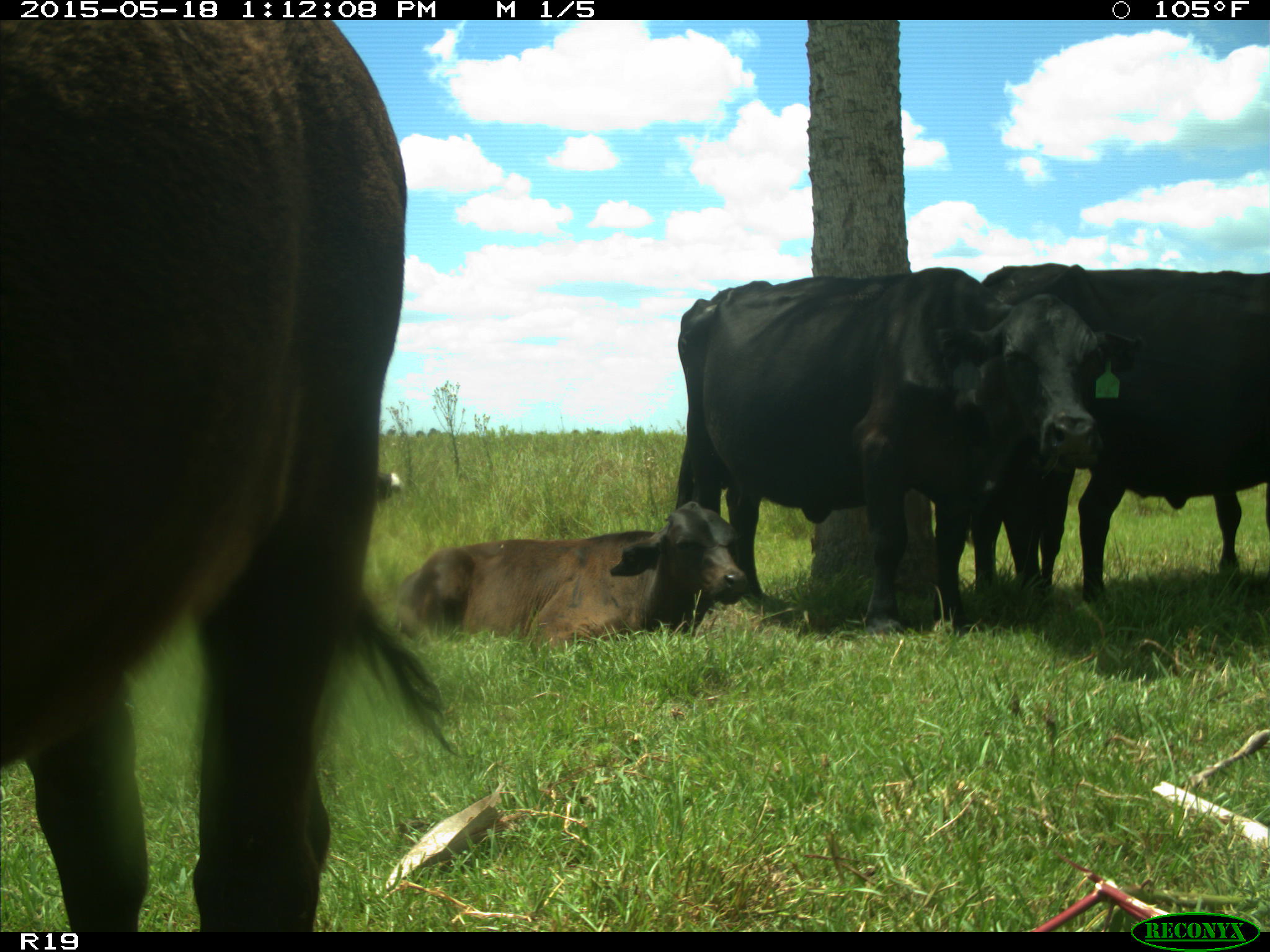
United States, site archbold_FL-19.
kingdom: Animalia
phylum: Chordata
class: Mammalia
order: Artiodactyla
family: Bovidae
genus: Bos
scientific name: Bos taurus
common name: domestic cow